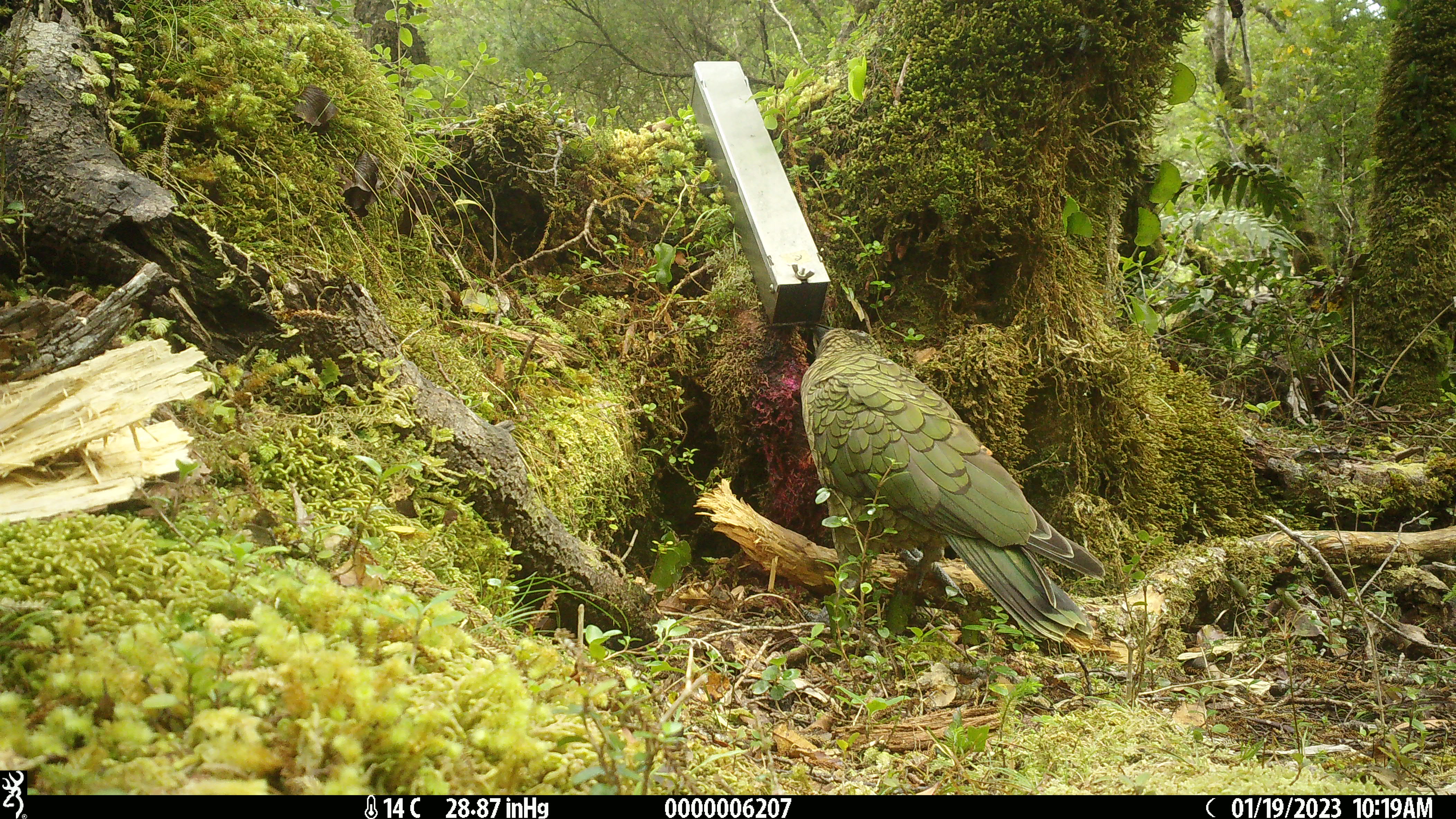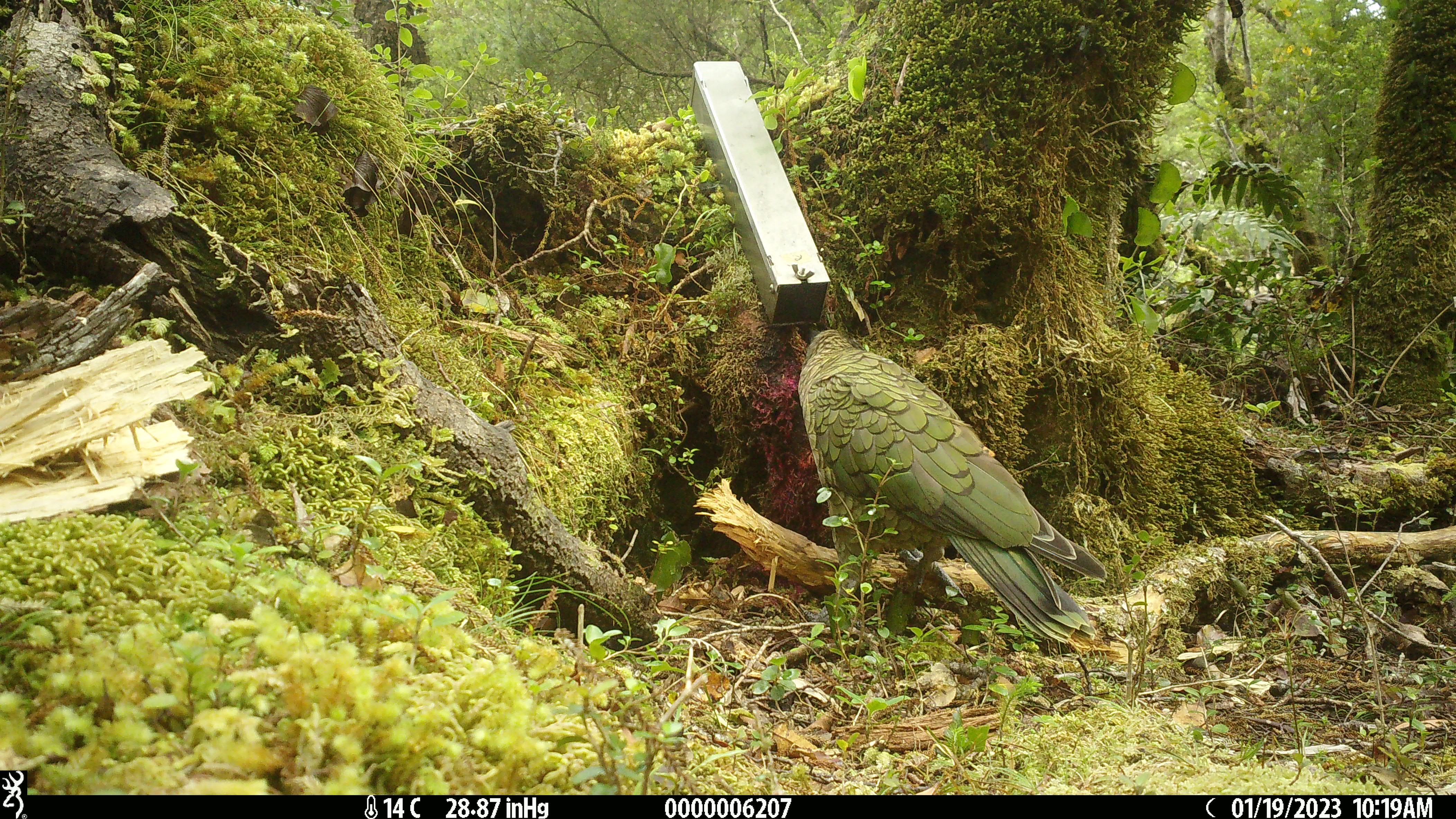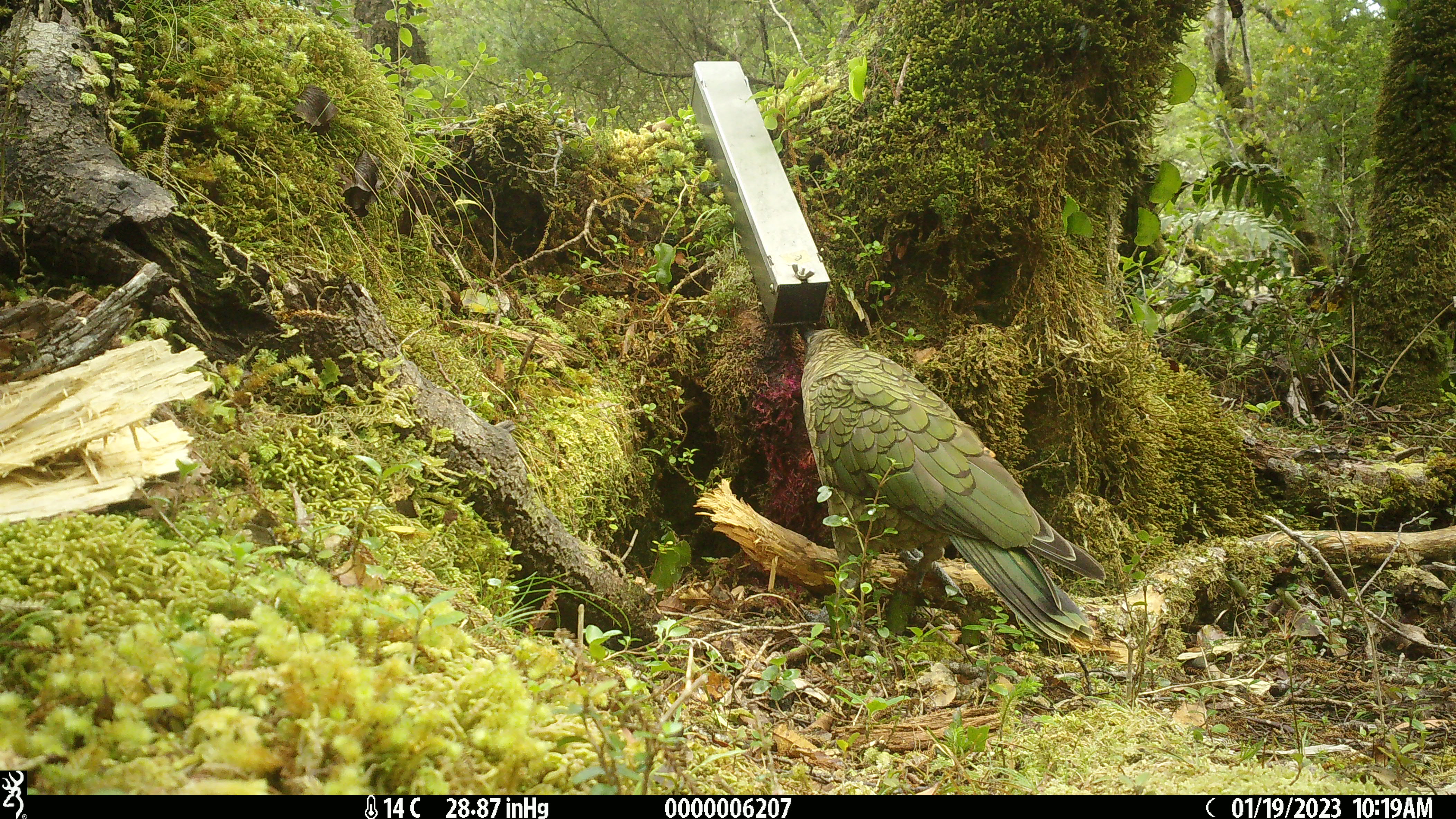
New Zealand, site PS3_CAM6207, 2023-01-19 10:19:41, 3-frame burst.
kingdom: Animalia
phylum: Chordata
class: Aves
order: Psittaciformes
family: Strigopidae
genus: Nestor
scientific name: Nestor notabilis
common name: kea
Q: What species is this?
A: Kea (Nestor notabilis).